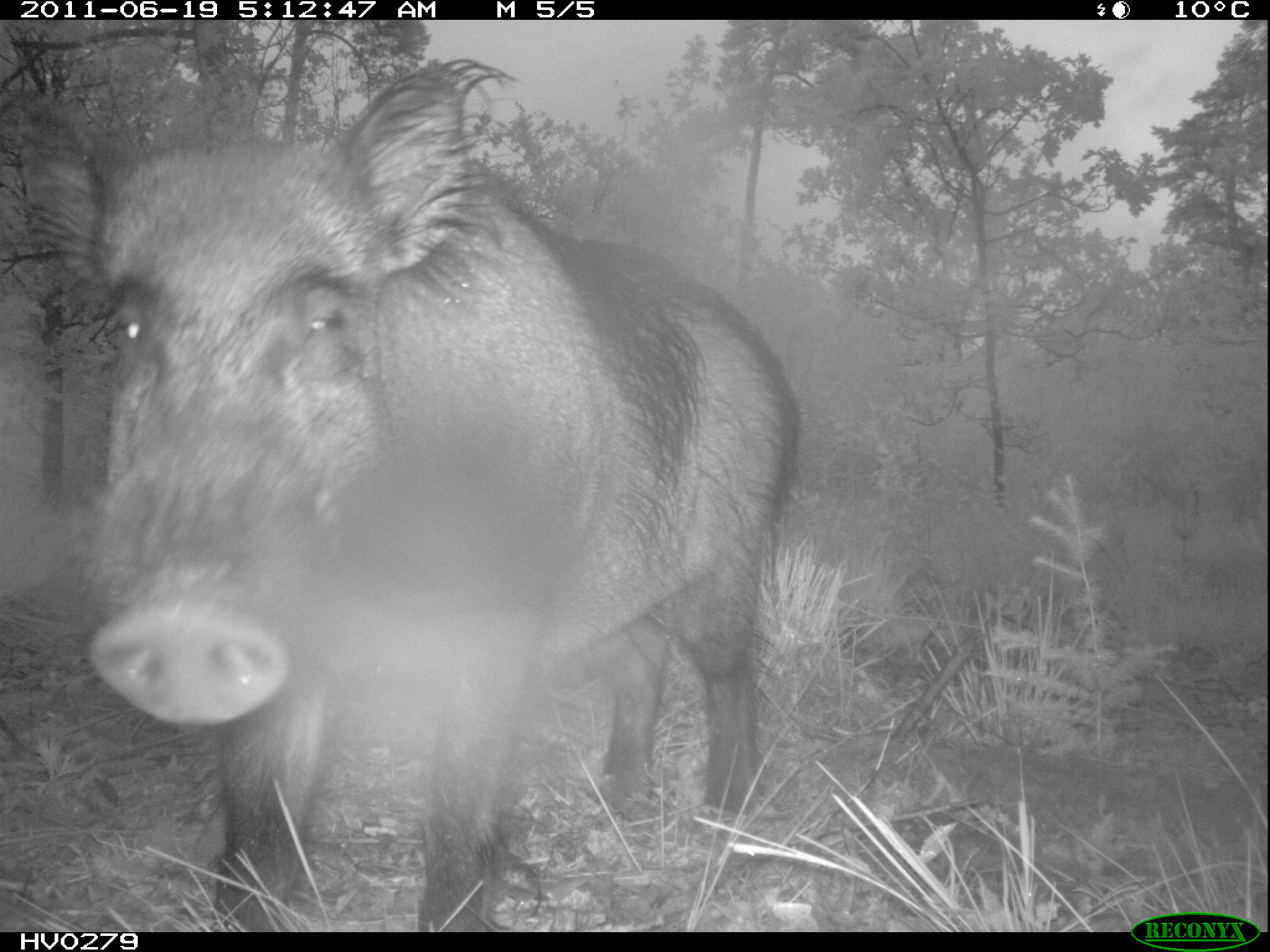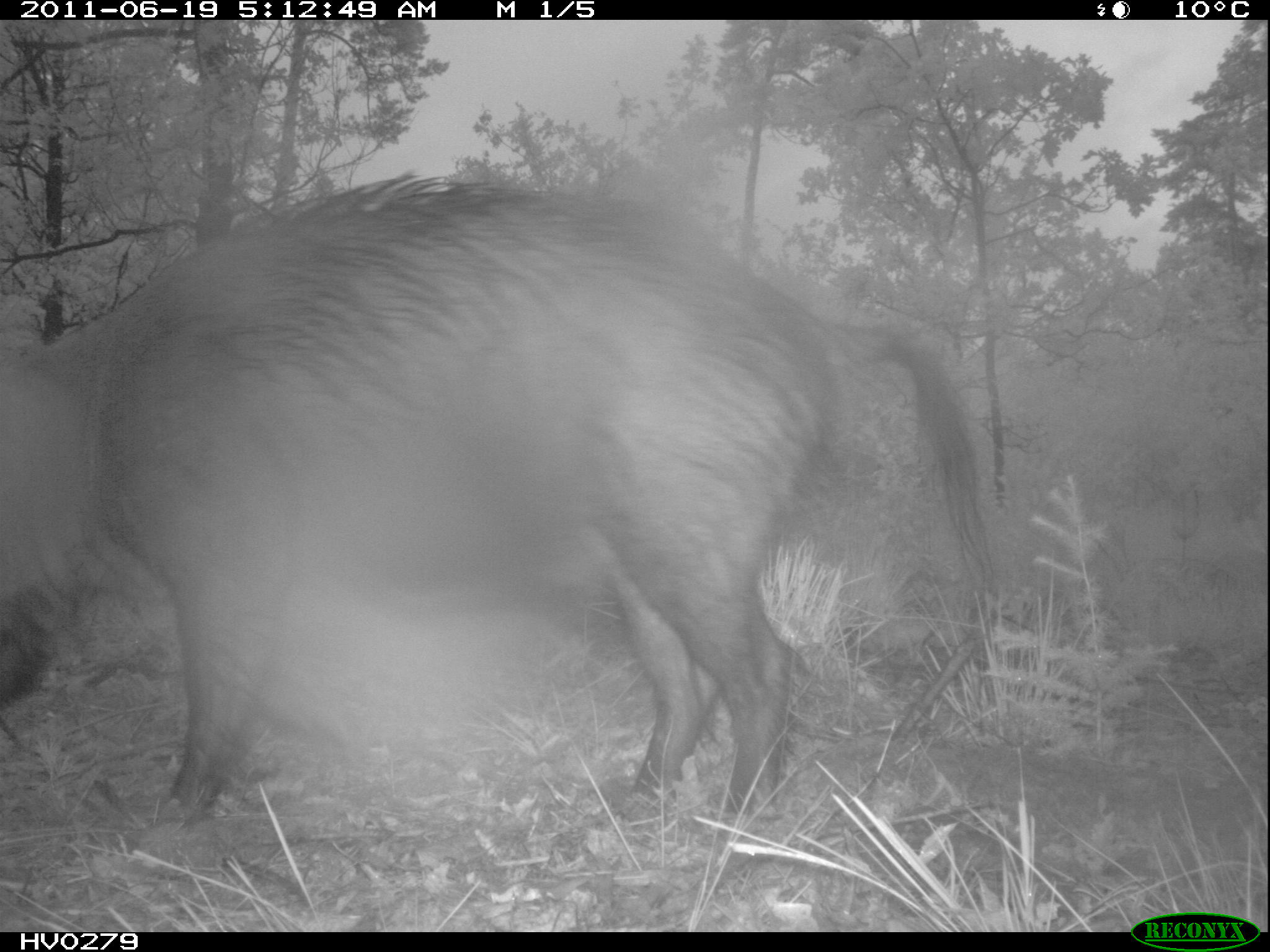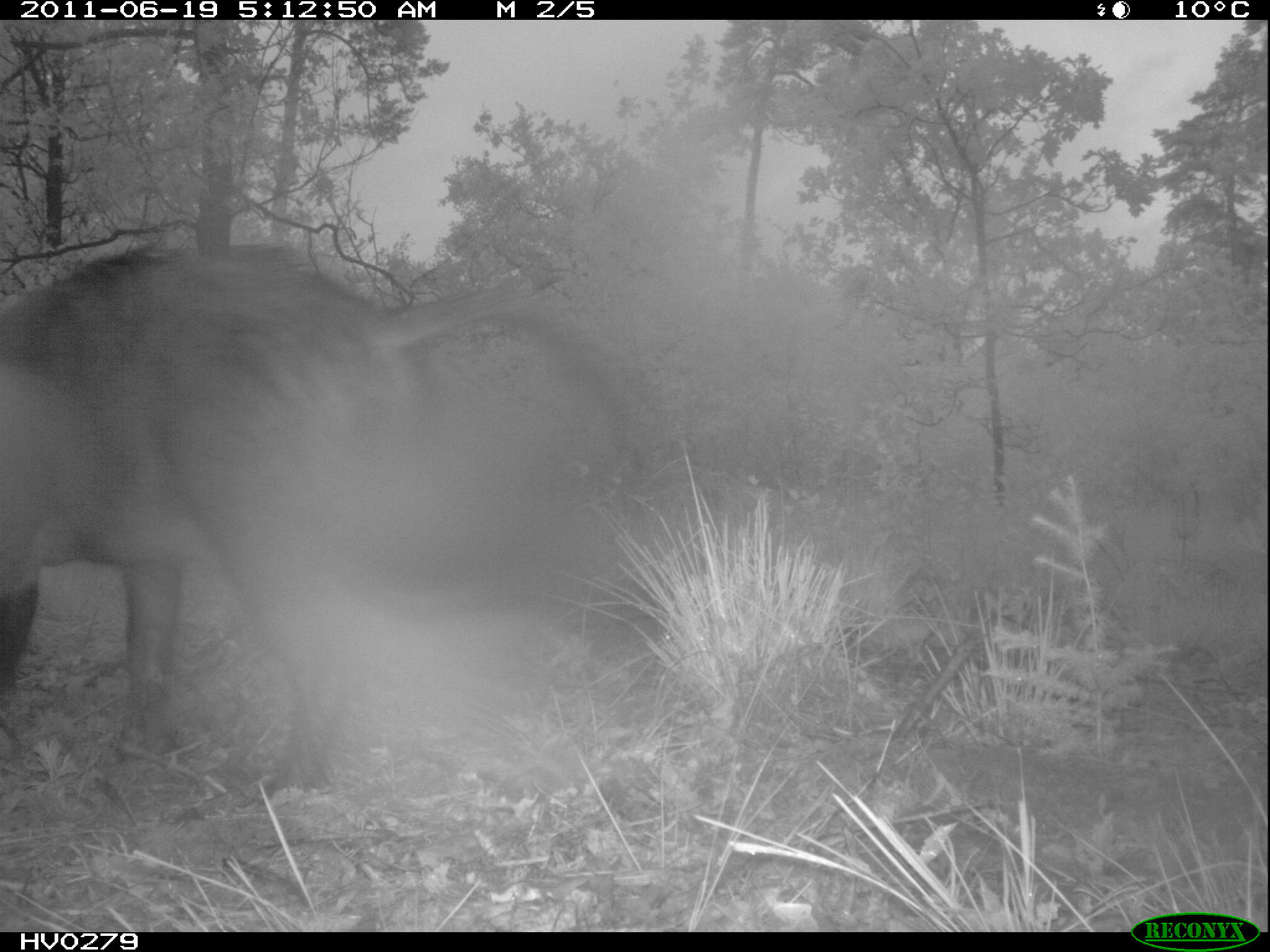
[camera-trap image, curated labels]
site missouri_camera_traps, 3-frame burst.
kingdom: Animalia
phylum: Chordata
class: Mammalia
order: Artiodactyla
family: Suidae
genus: Sus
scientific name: Sus scrofa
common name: wild boar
Wild boar (Sus scrofa). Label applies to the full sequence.